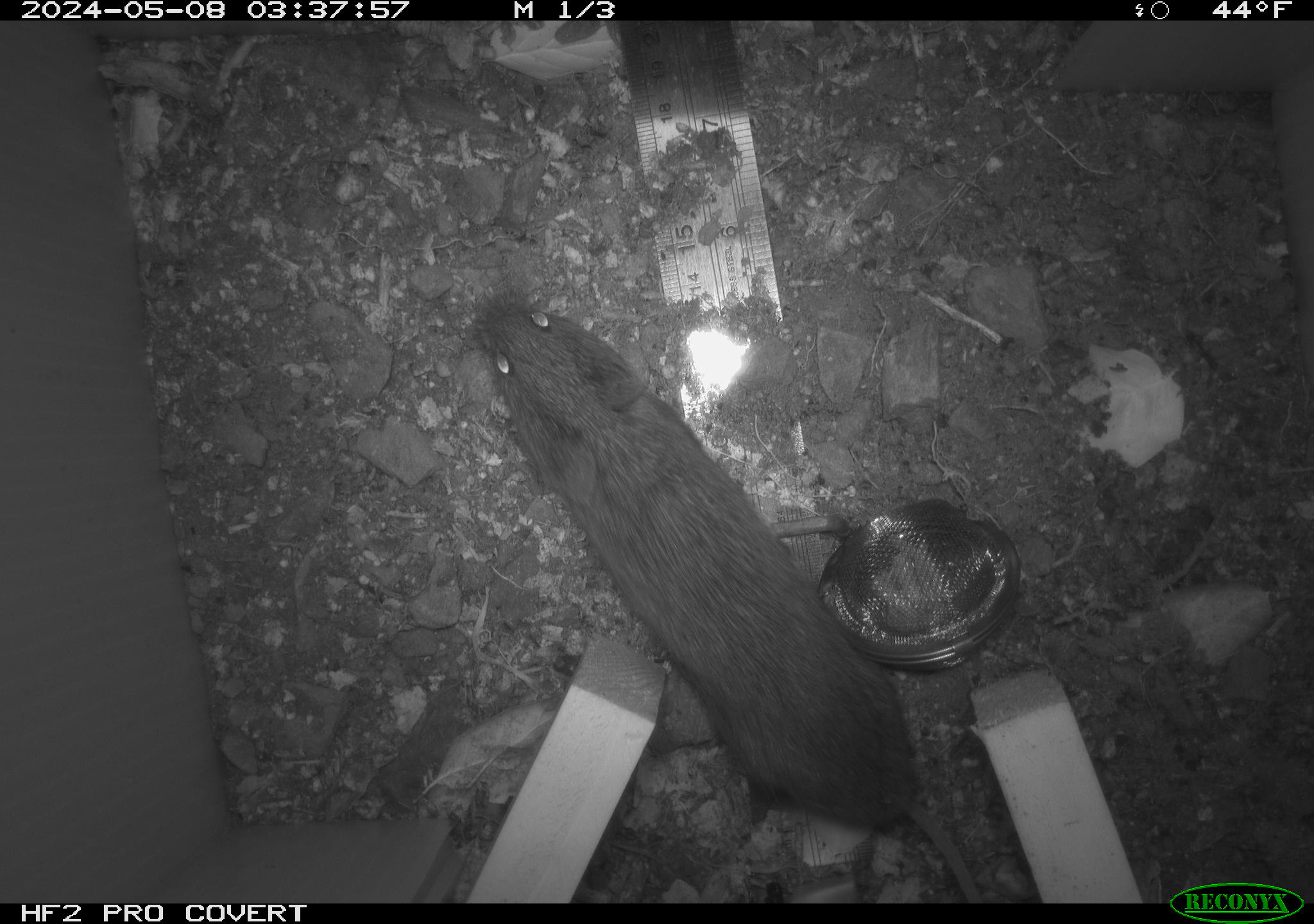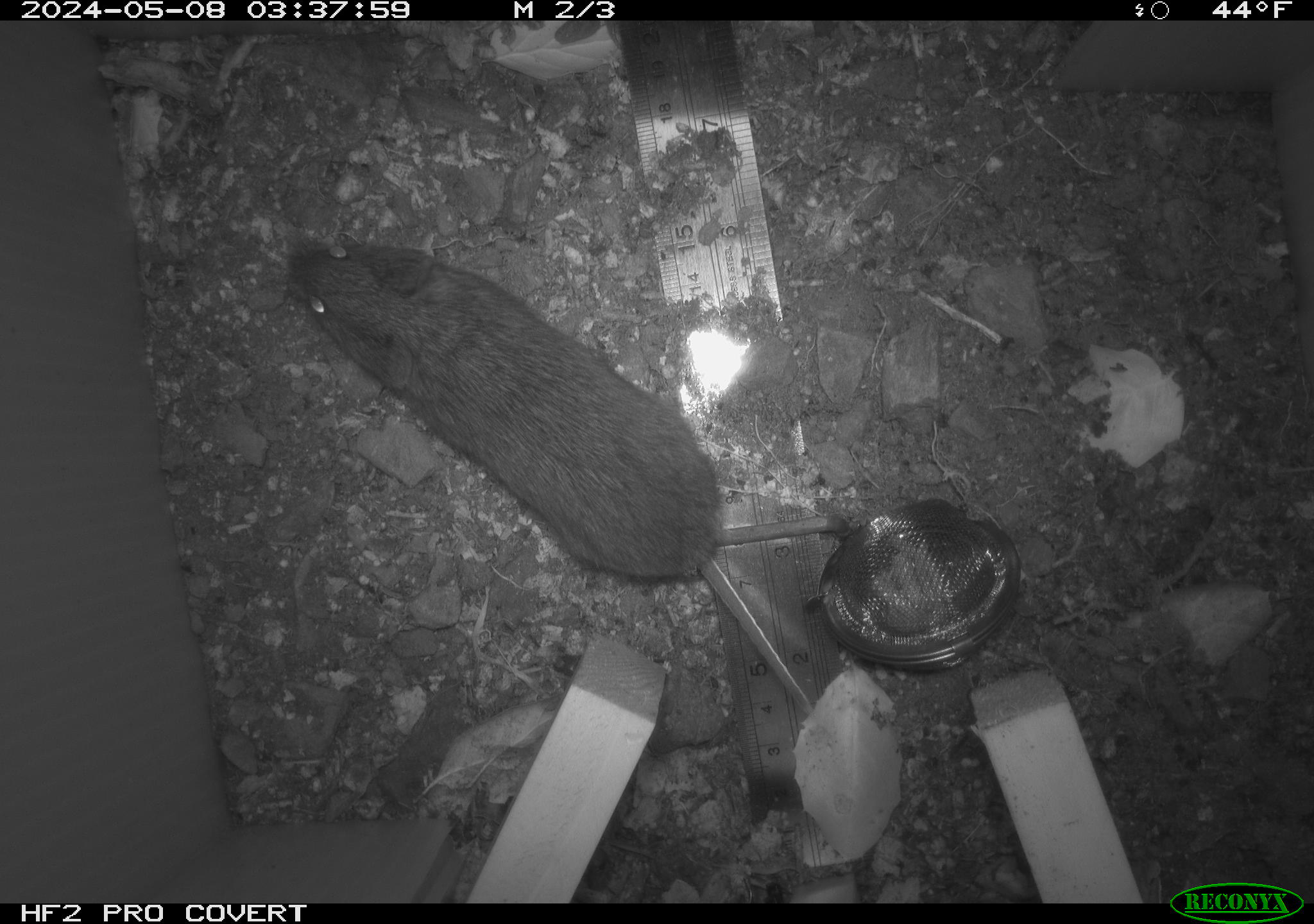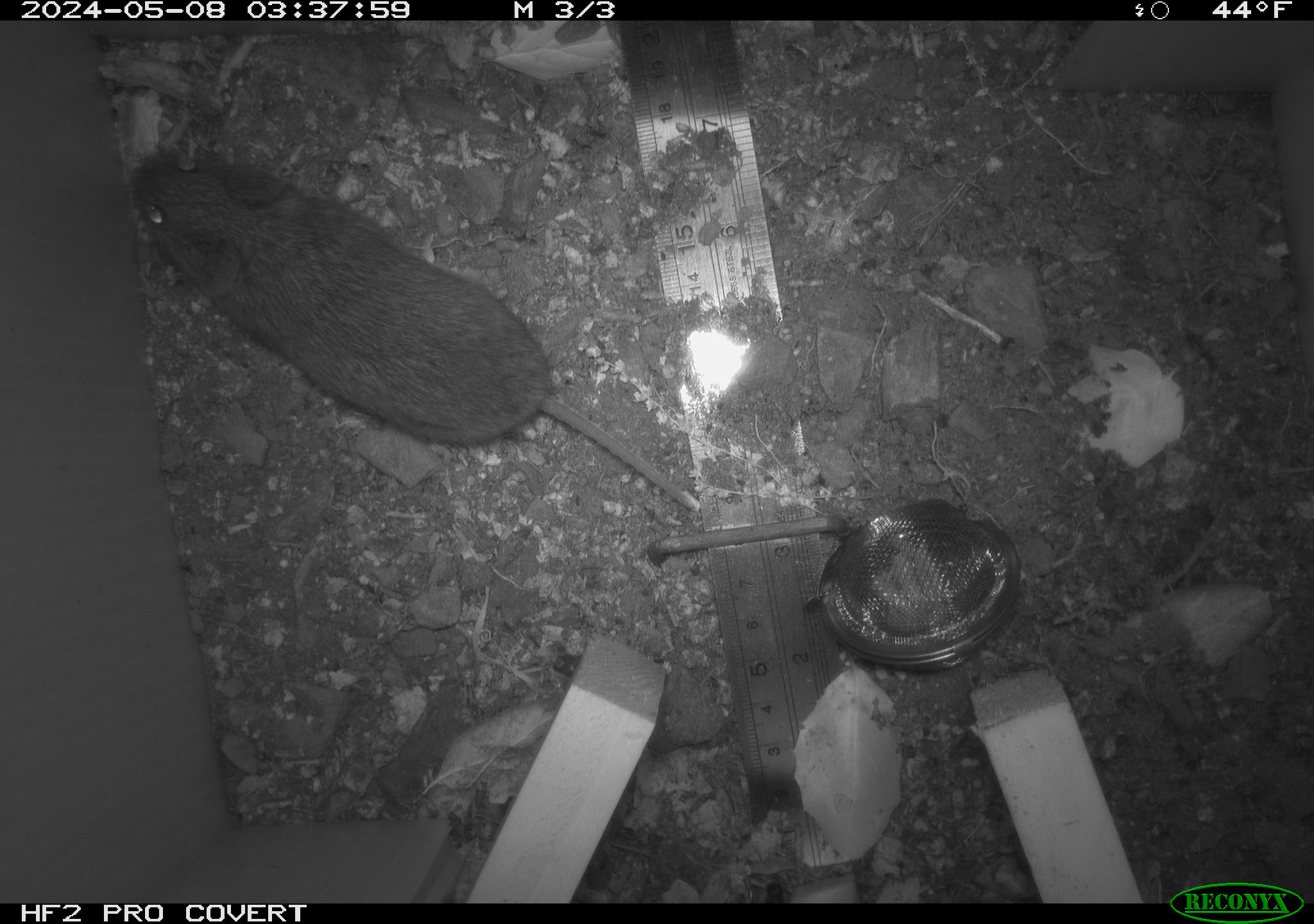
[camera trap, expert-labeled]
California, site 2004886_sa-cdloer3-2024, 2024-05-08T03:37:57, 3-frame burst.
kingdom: Animalia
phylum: Chordata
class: Mammalia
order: Rodentia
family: Cricetidae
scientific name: Arvicolinae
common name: voles, lemmings, and muskrats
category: arvicolinae subfamily